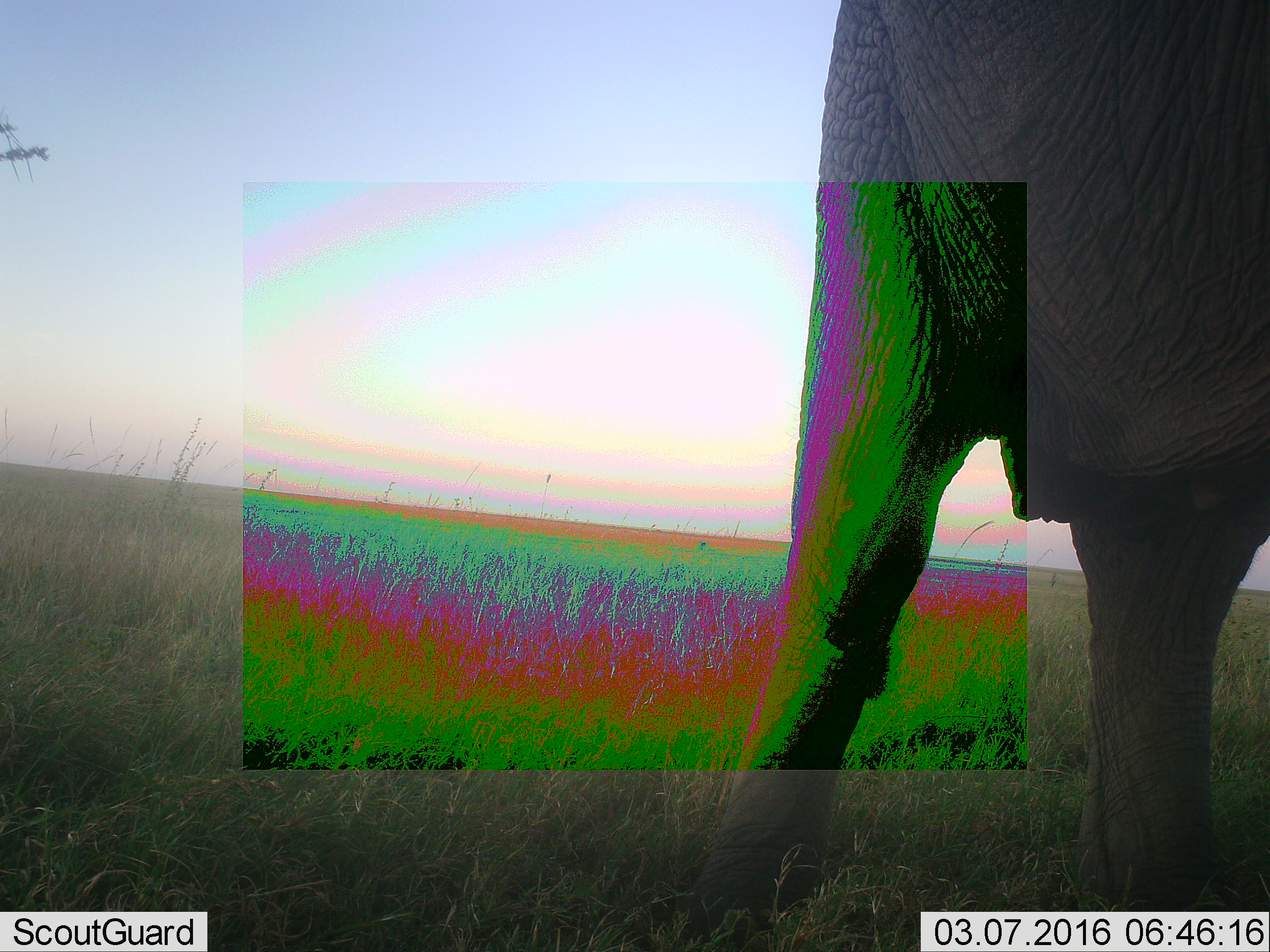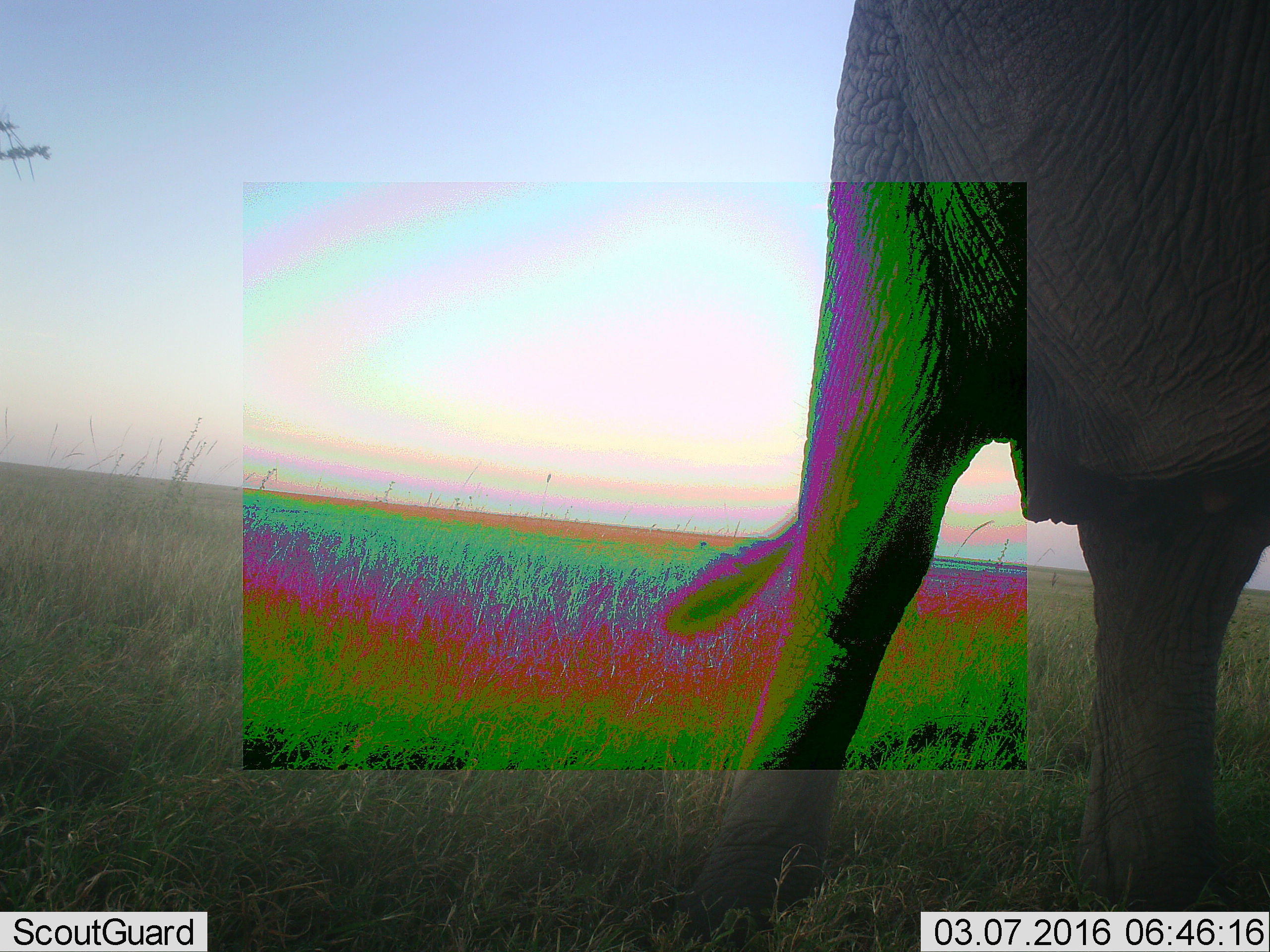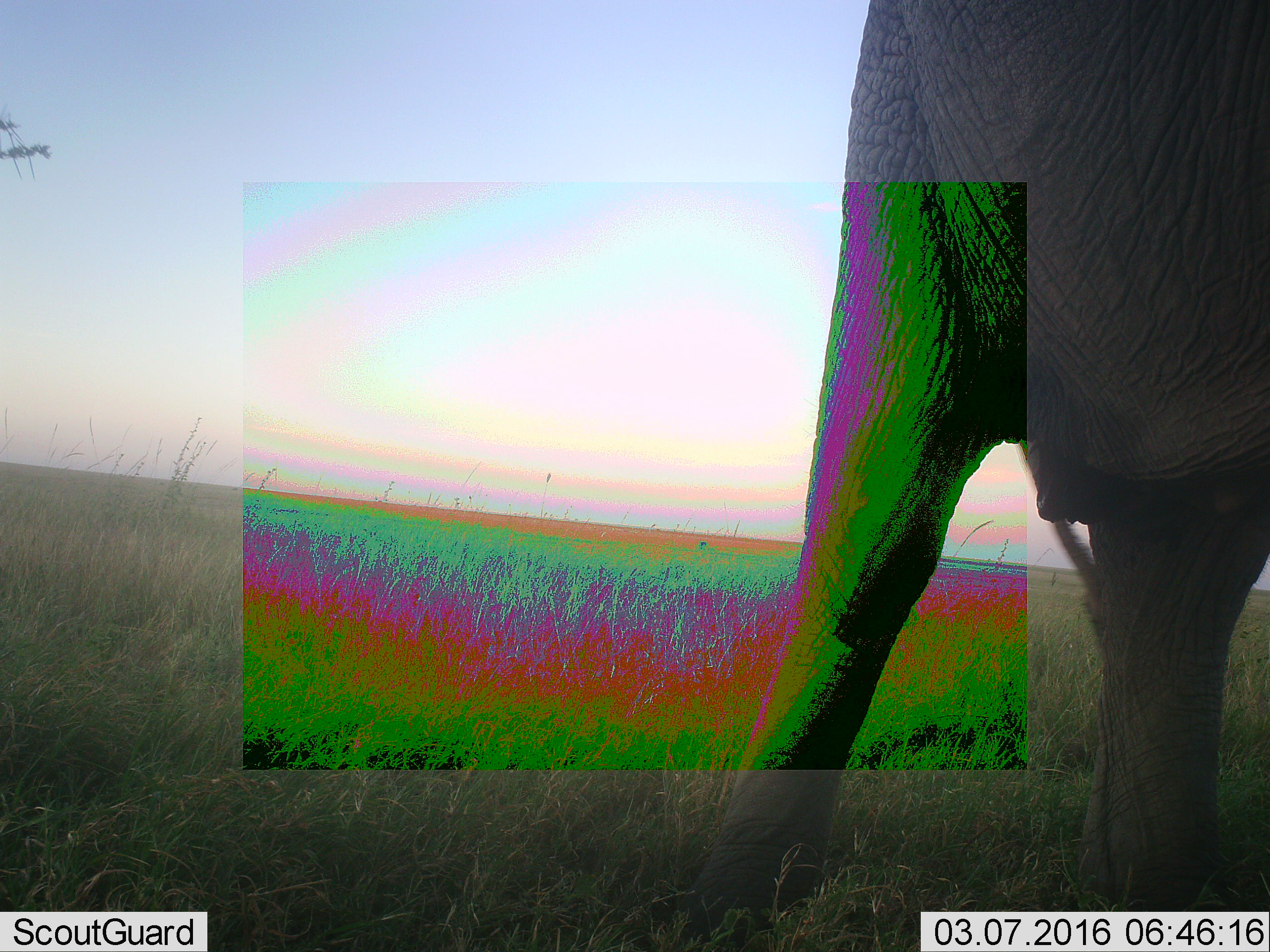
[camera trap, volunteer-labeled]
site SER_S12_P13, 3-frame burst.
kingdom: Animalia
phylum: Chordata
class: Mammalia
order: Proboscidea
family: Elephantidae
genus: Loxodonta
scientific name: Loxodonta africana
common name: african bush elephant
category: elephant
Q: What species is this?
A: Elephant (african bush elephant) (Loxodonta africana).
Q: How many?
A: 1.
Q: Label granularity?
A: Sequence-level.